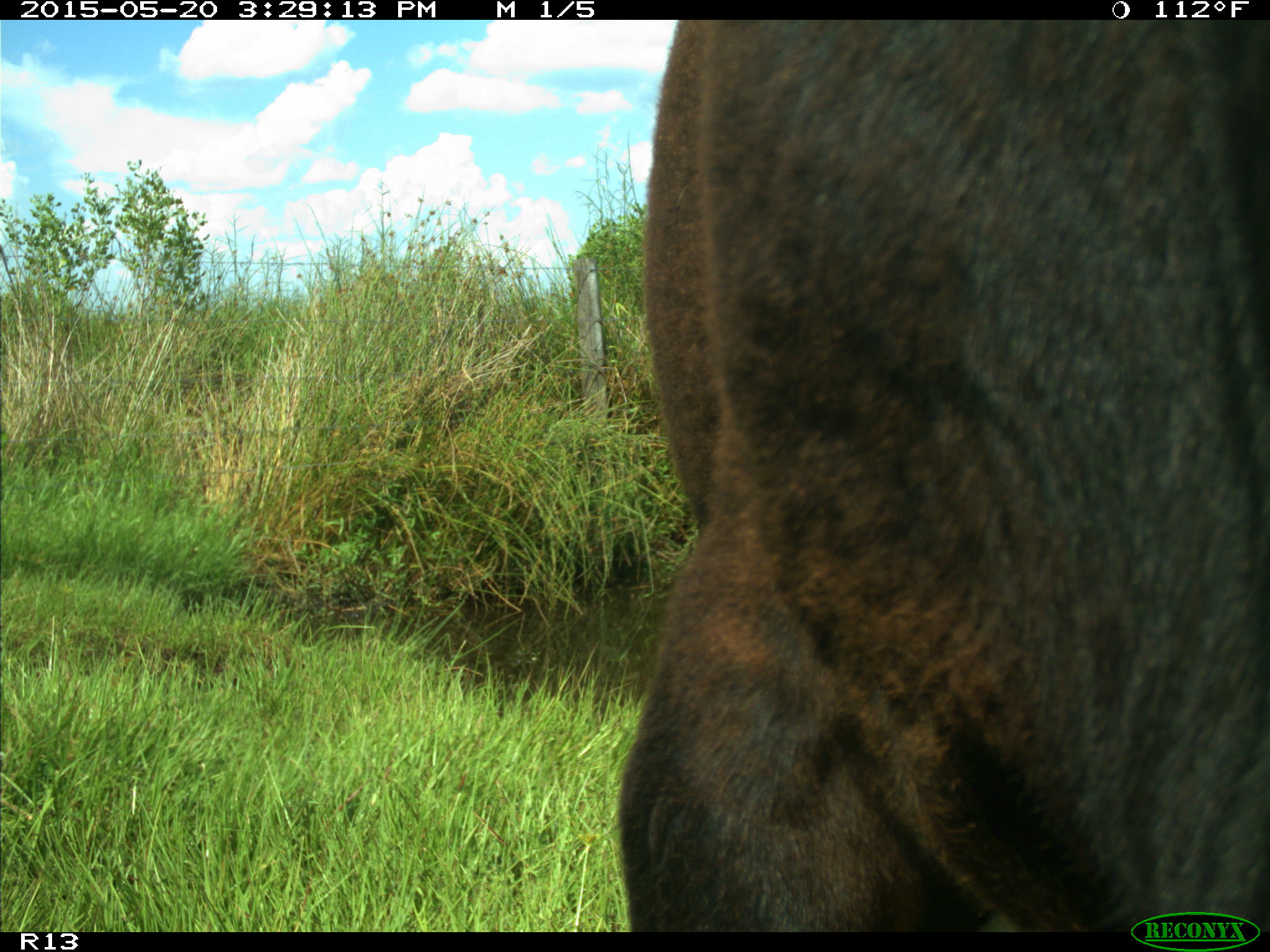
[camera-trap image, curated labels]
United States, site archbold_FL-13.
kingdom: Animalia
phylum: Chordata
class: Mammalia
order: Artiodactyla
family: Bovidae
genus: Bos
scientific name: Bos taurus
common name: domestic cow